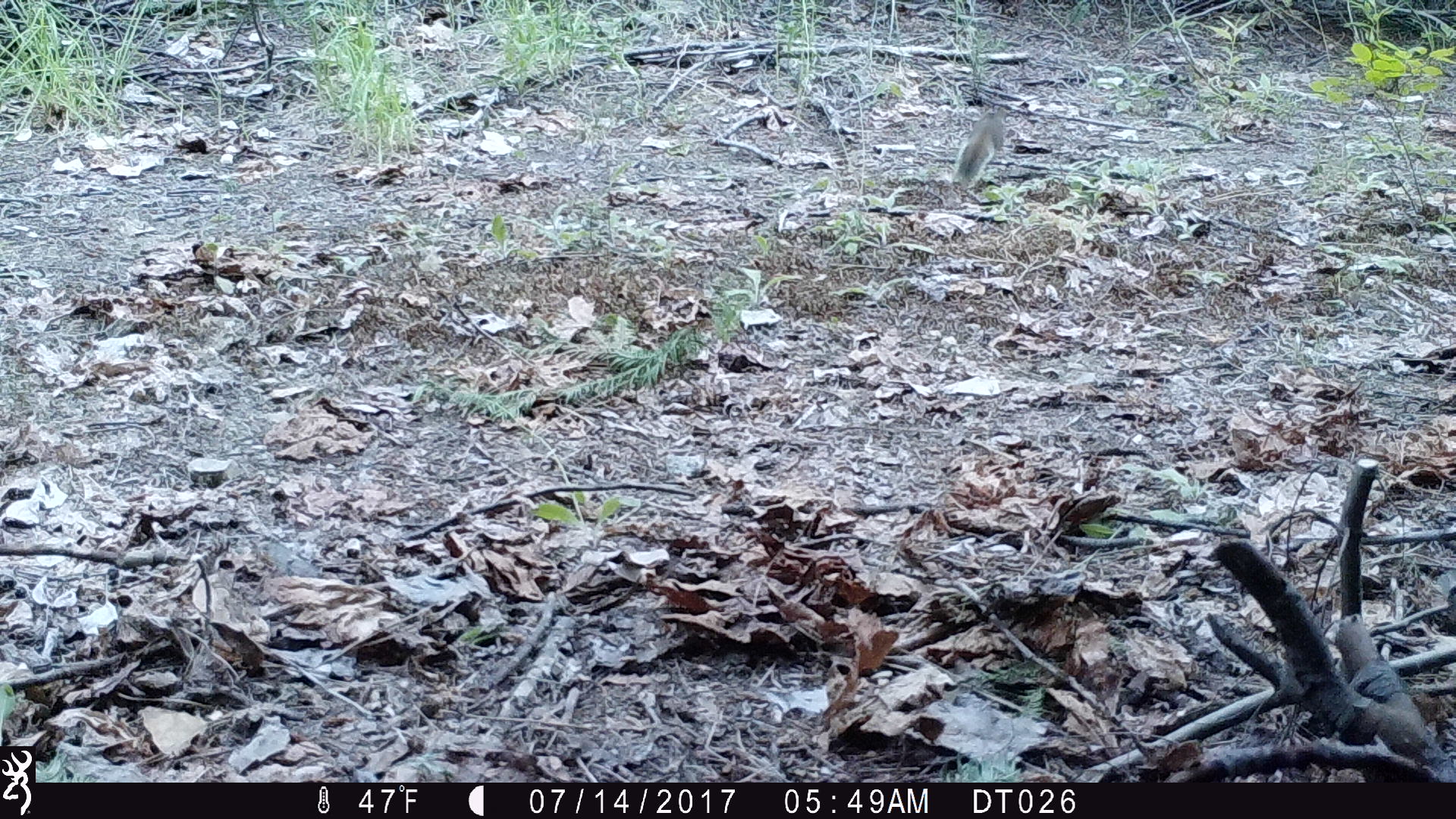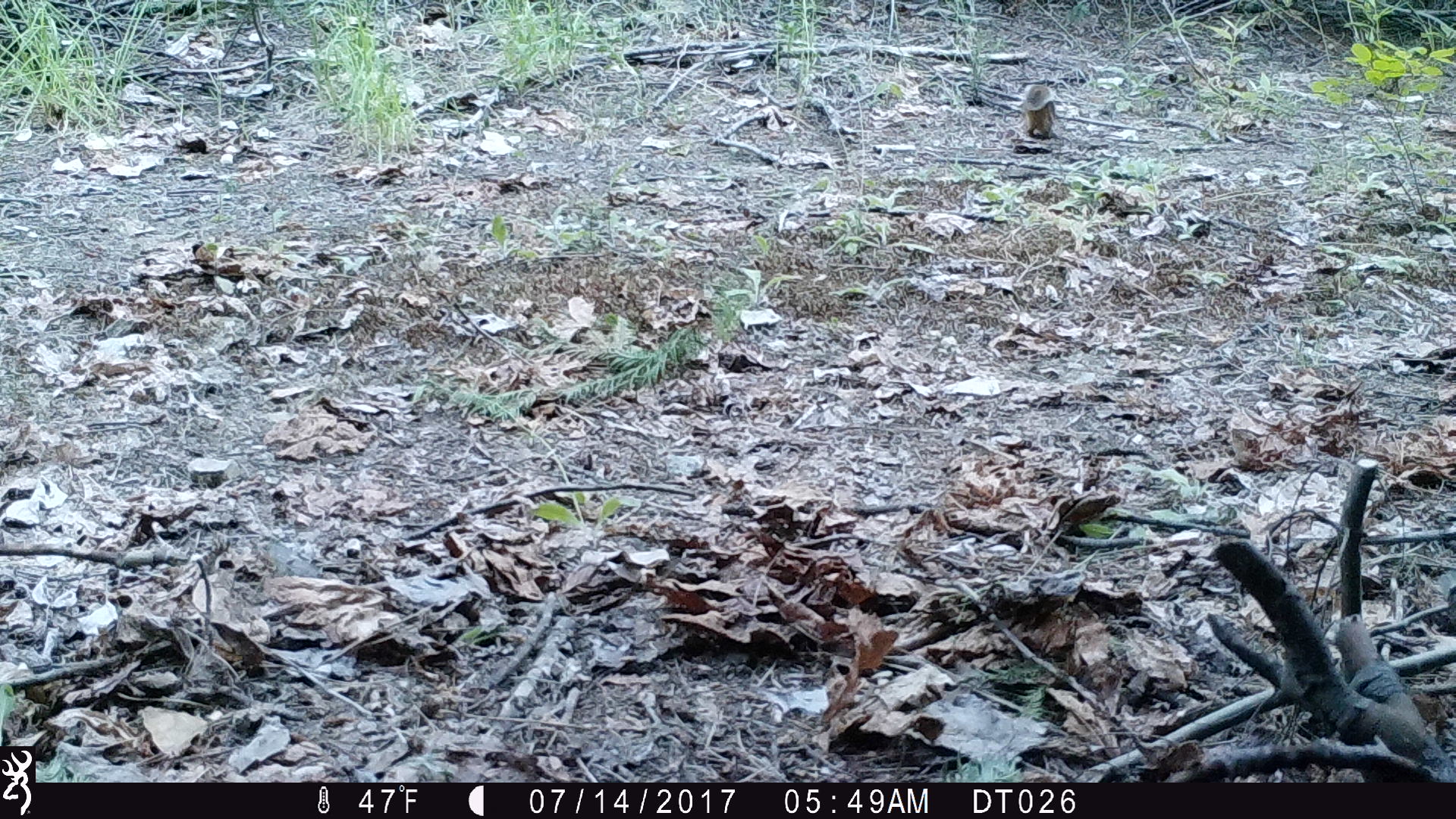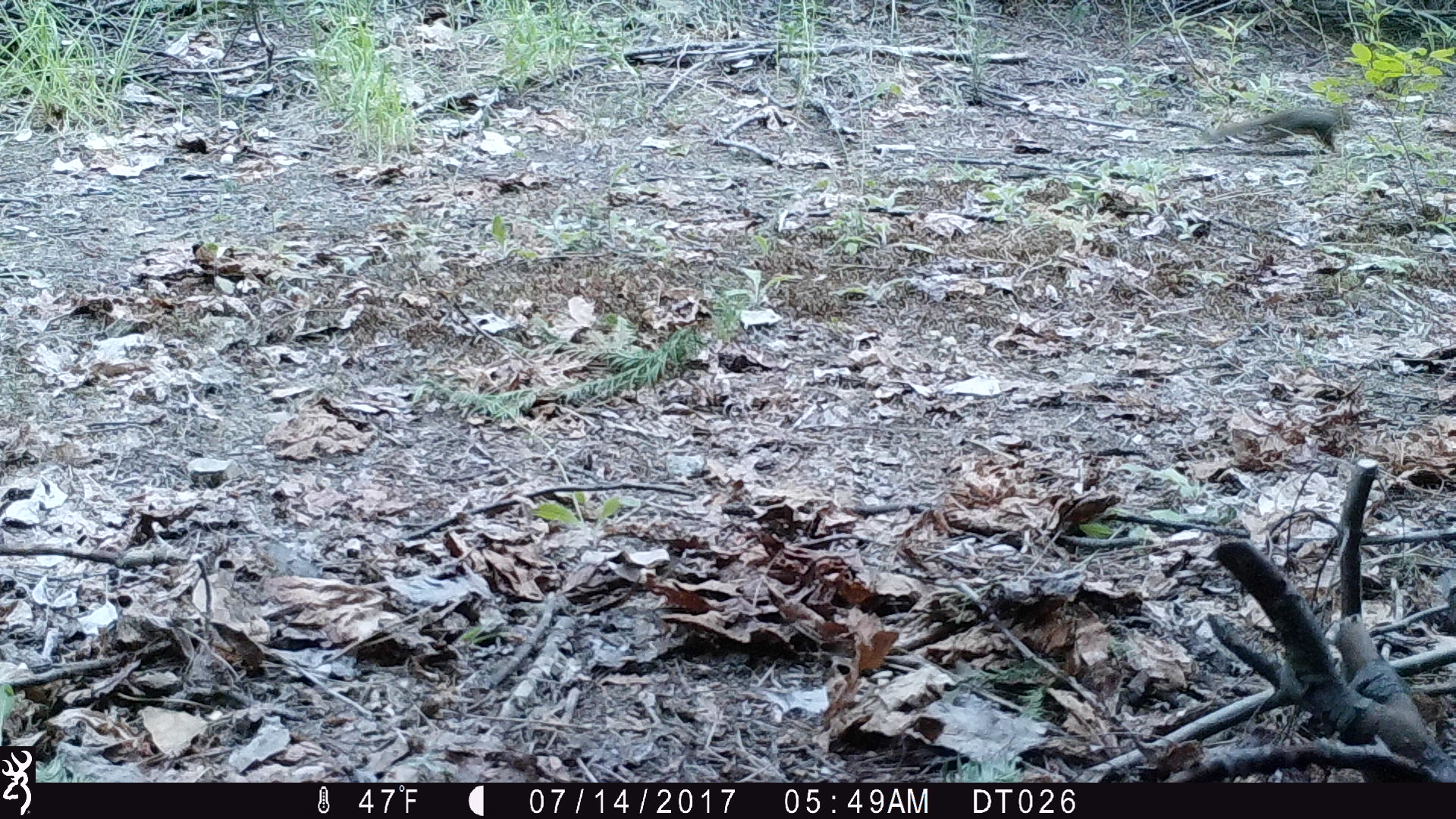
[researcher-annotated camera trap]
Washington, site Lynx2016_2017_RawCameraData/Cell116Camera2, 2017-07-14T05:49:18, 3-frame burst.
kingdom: Animalia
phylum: Chordata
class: Mammalia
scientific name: Mammalia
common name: small mammal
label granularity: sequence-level